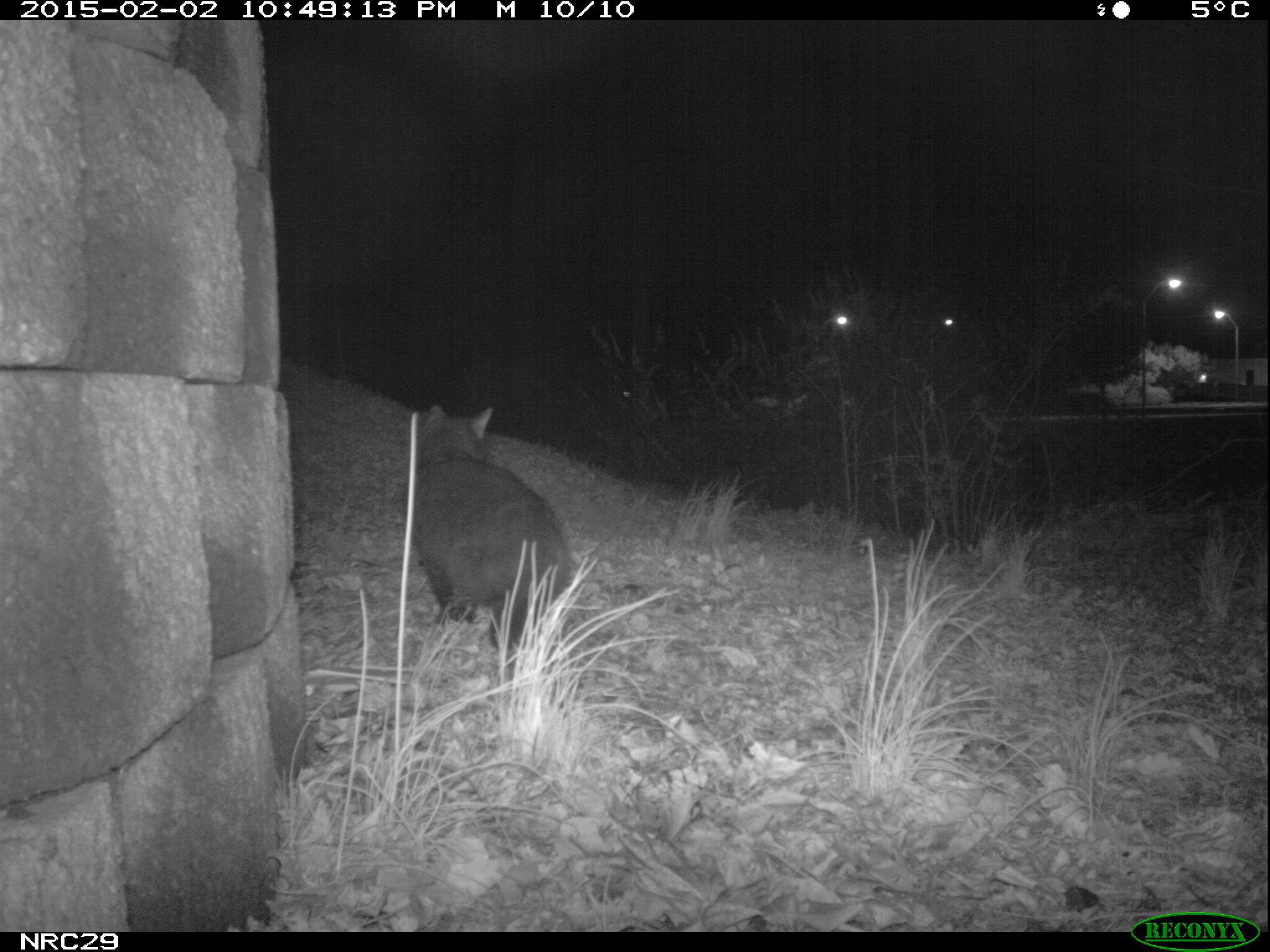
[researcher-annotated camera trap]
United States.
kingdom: Animalia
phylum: Chordata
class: Mammalia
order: Carnivora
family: Felidae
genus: Felis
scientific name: Felis catus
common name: domestic cat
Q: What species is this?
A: Domestic Cat (Felis catus).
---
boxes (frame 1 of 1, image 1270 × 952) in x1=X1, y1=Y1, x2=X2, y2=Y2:
Domestic Cat: x1=405, y1=398, x2=584, y2=640